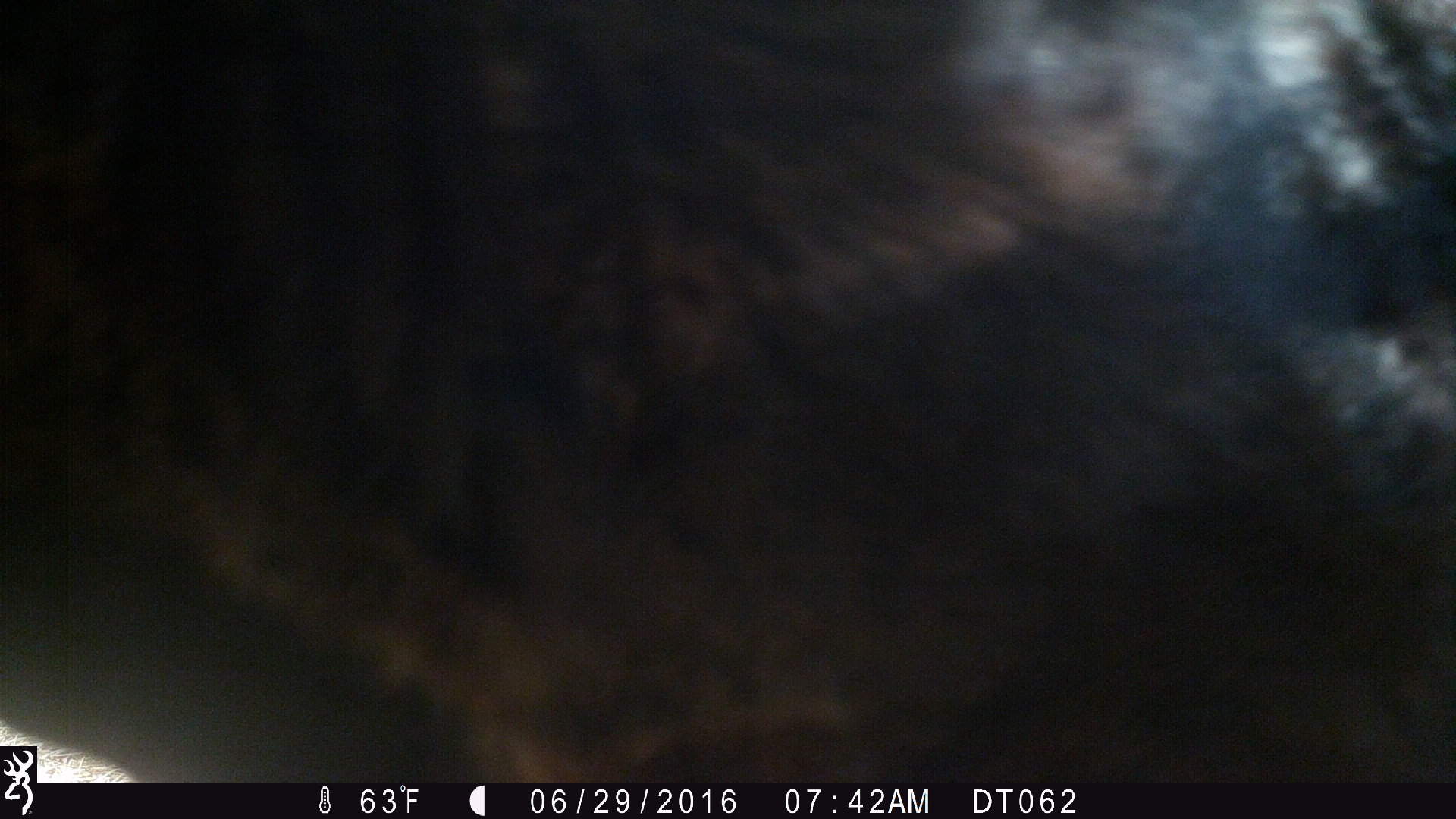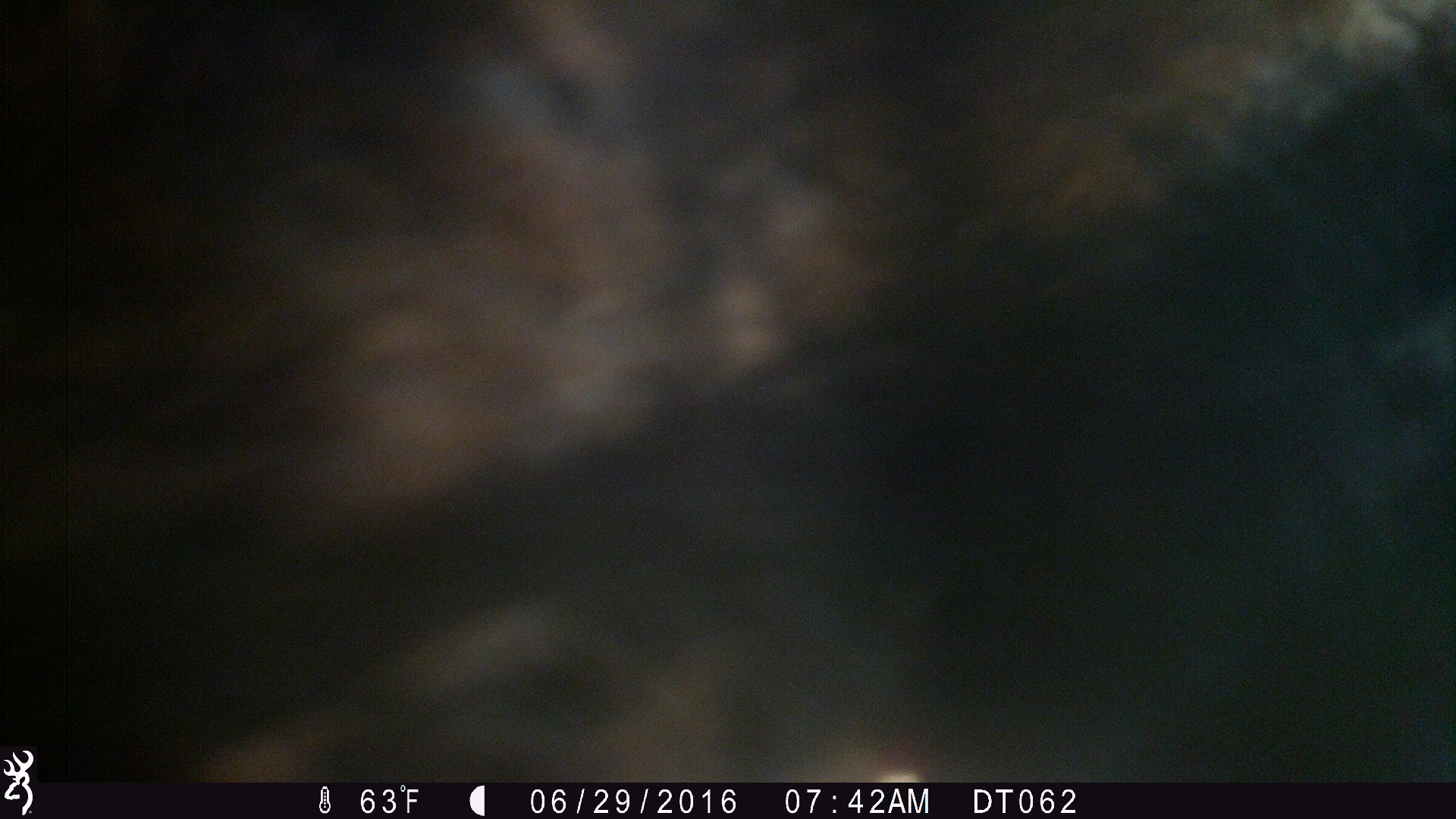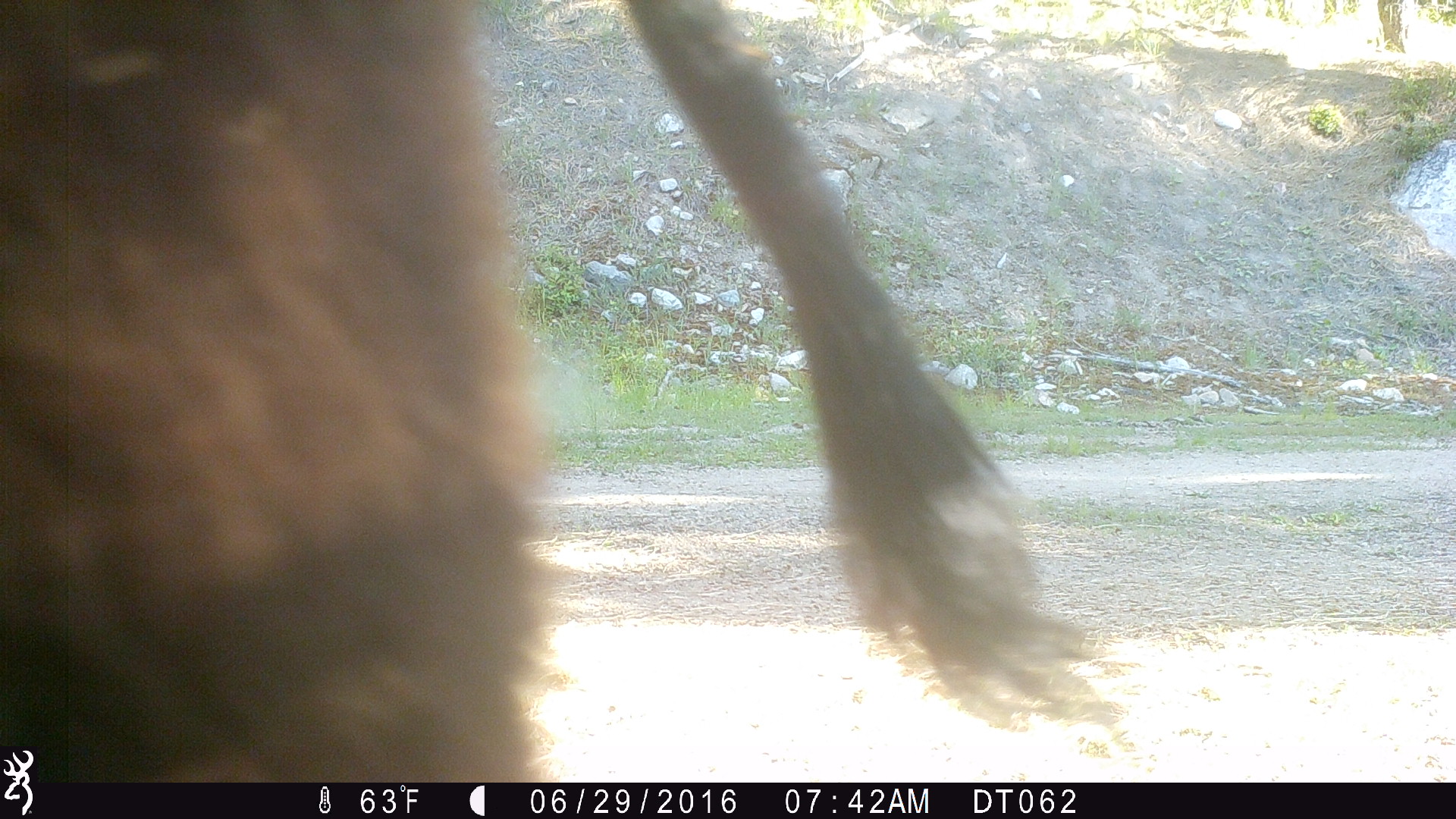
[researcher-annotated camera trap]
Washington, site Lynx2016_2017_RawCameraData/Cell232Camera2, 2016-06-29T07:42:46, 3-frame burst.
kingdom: Animalia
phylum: Chordata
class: Mammalia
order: Artiodactyla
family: Bovidae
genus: Bos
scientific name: Bos taurus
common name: domestic cattle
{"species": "domestic cattle (Bos taurus)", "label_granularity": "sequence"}